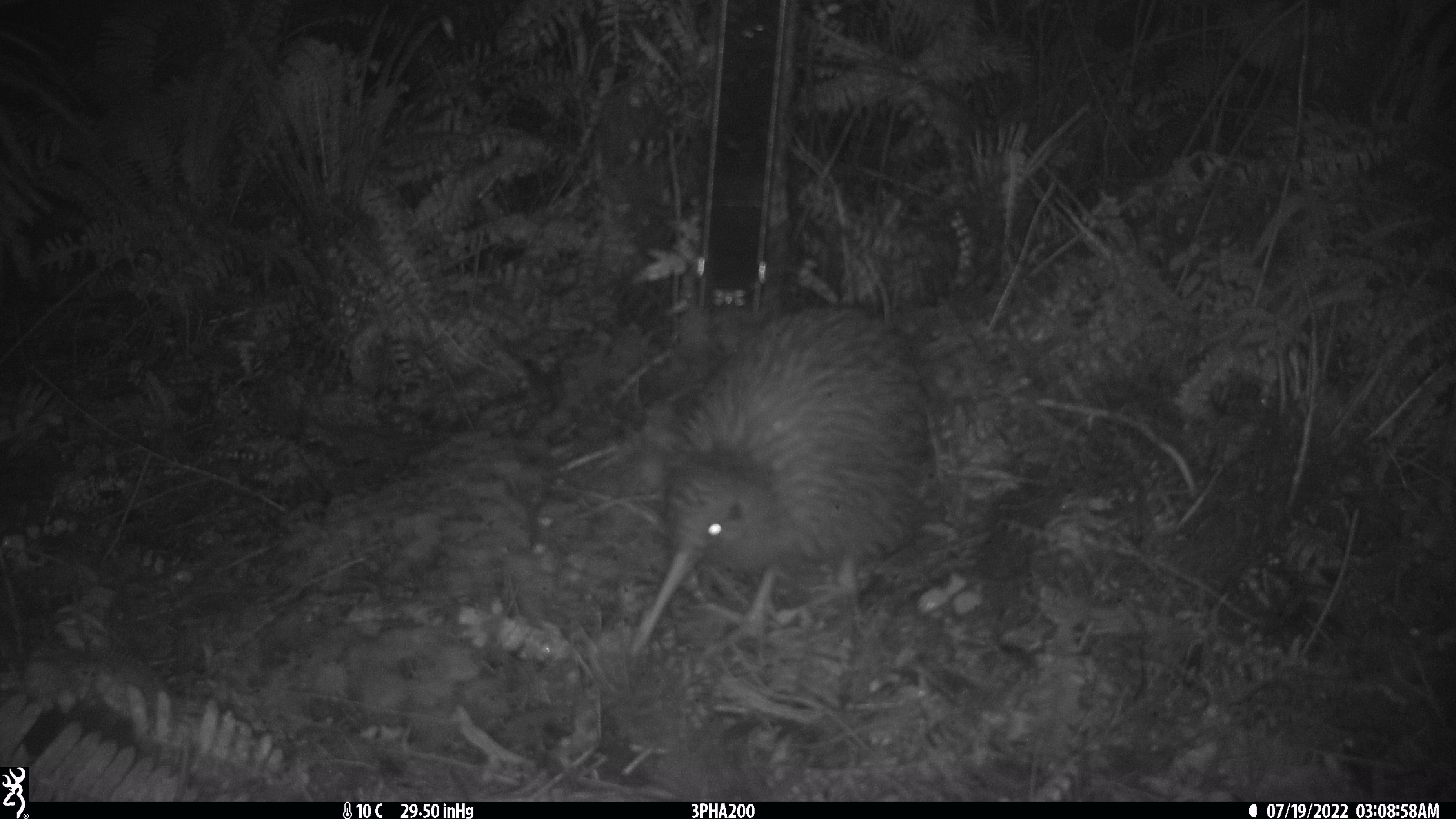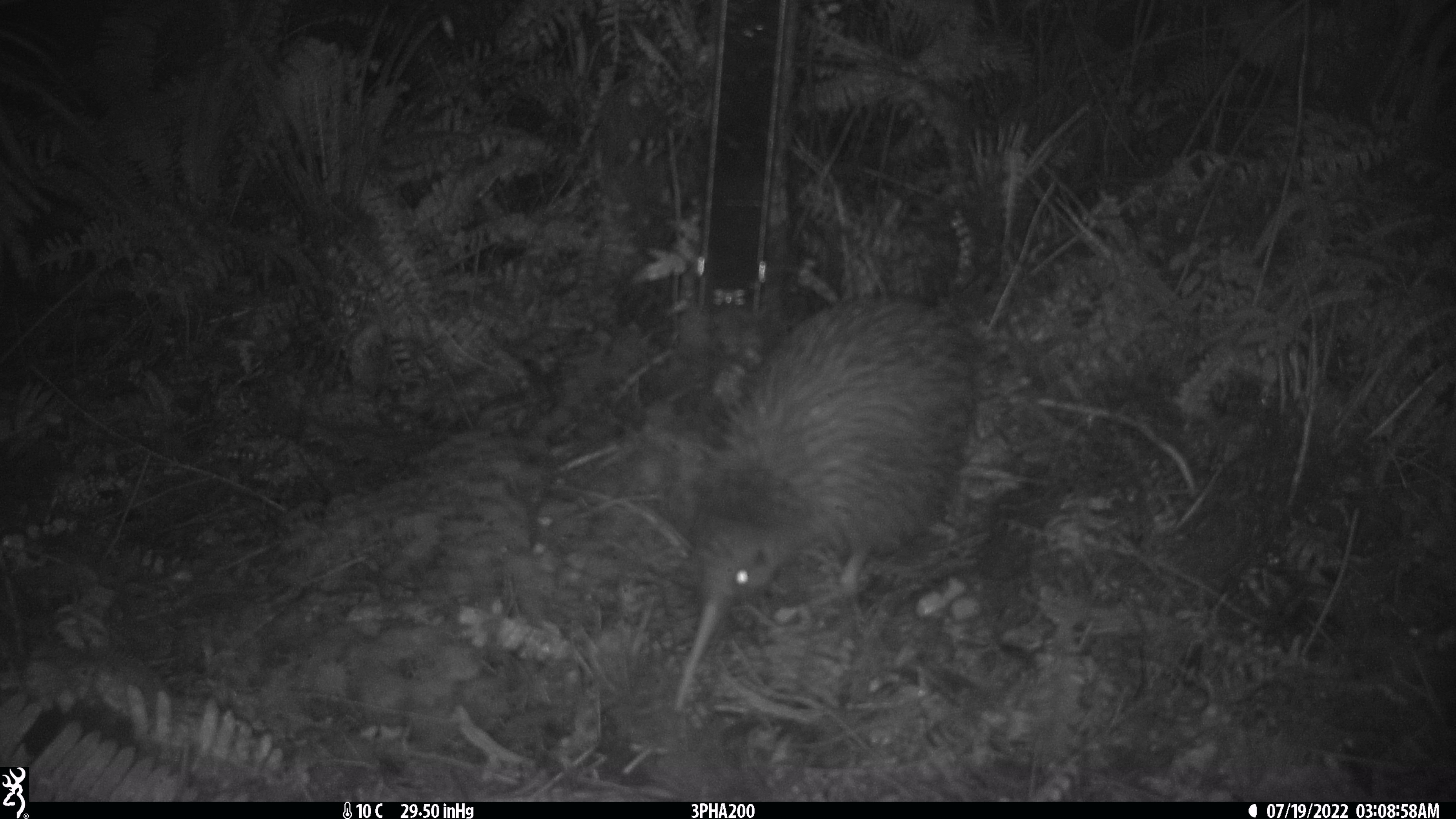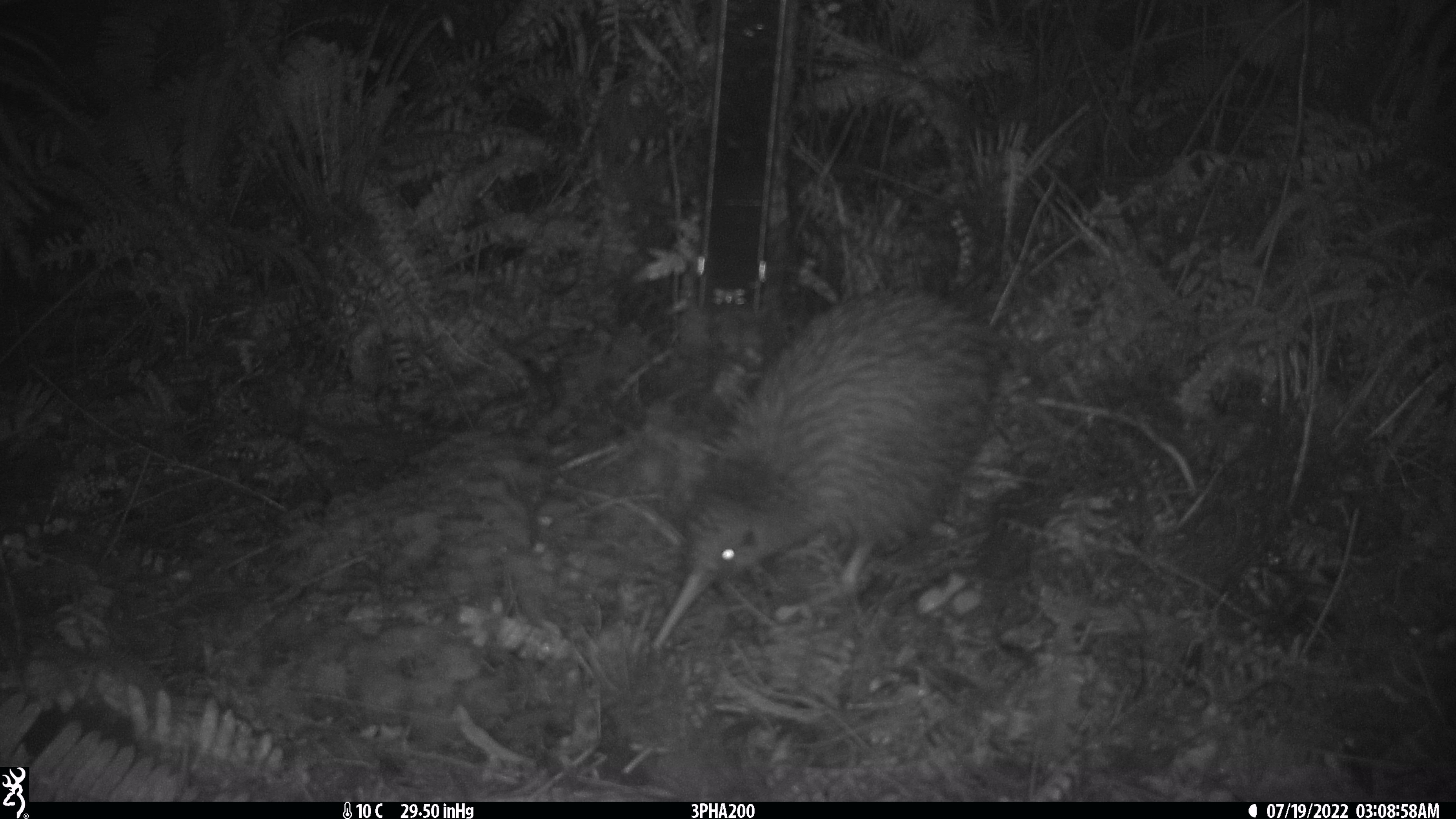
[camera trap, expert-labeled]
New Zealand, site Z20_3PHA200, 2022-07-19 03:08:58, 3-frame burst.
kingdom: Animalia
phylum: Chordata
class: Aves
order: Apterygiformes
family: Apterygidae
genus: Apteryx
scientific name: Apteryx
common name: kiwi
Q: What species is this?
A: Kiwi (Apteryx).